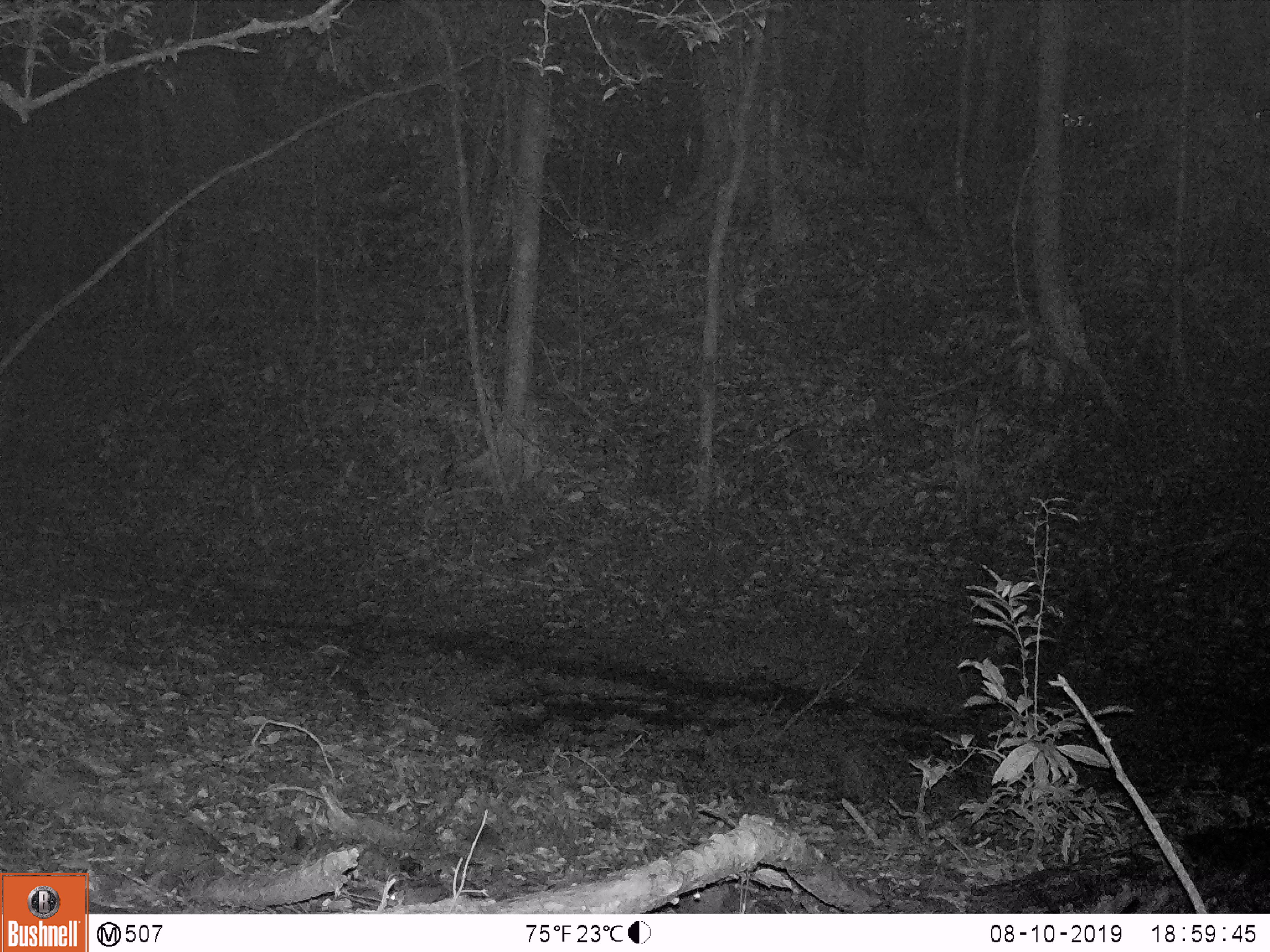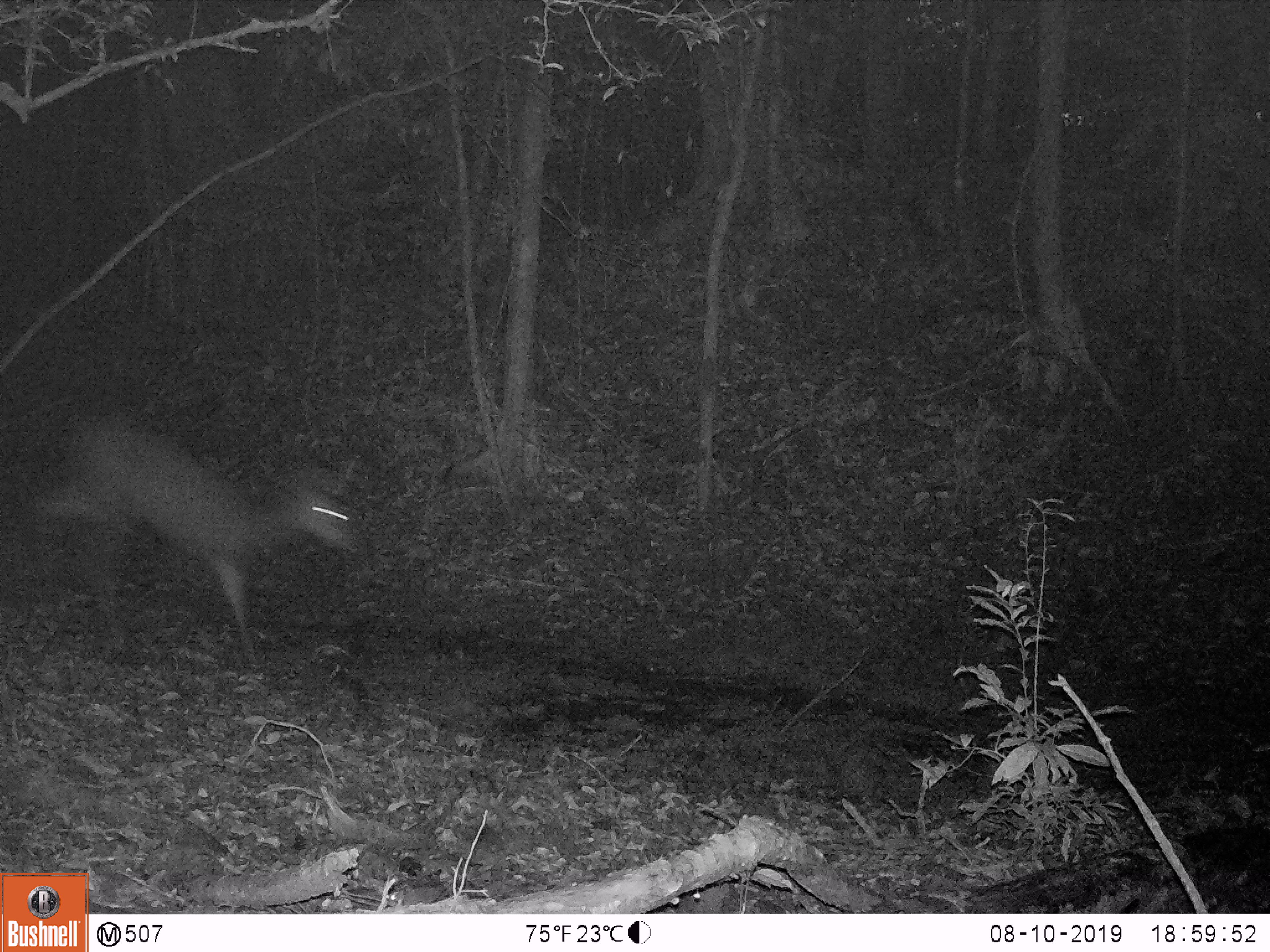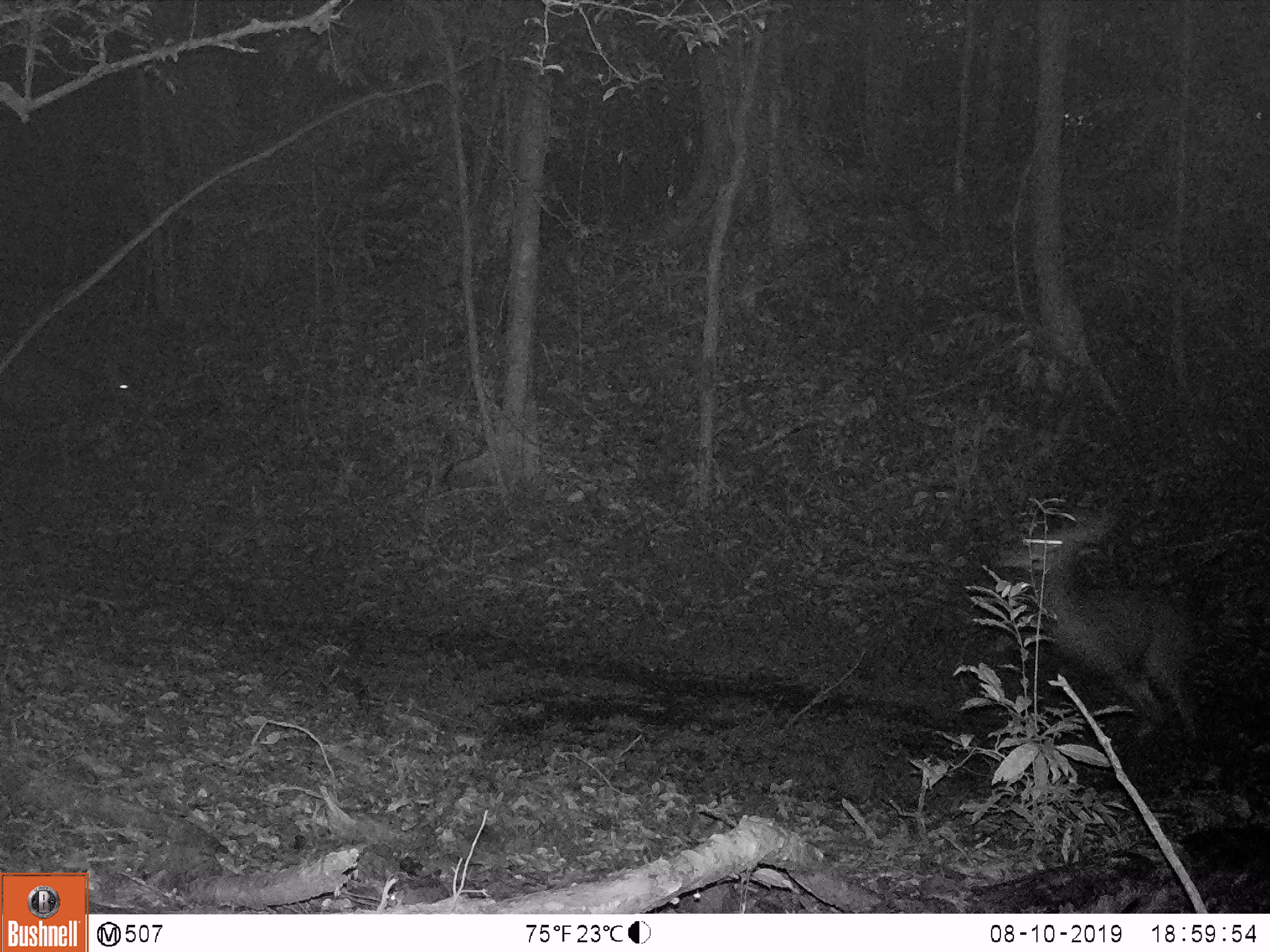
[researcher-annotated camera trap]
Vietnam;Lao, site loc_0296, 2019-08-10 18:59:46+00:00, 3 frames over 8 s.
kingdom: Animalia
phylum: Chordata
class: Mammalia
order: Artiodactyla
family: Cervidae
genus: Rusa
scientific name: Rusa unicolor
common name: sambar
Sambar (Rusa unicolor). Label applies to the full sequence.